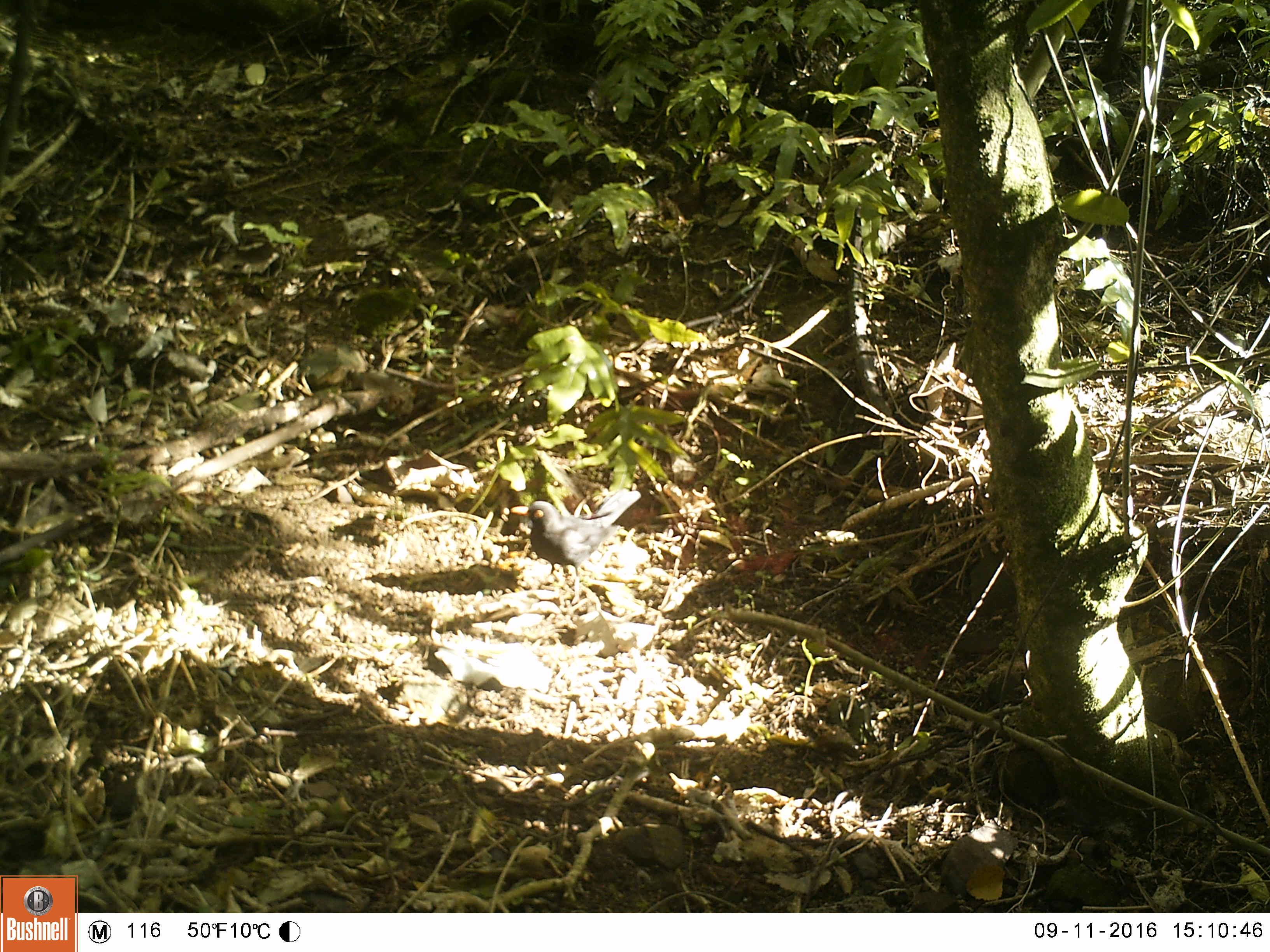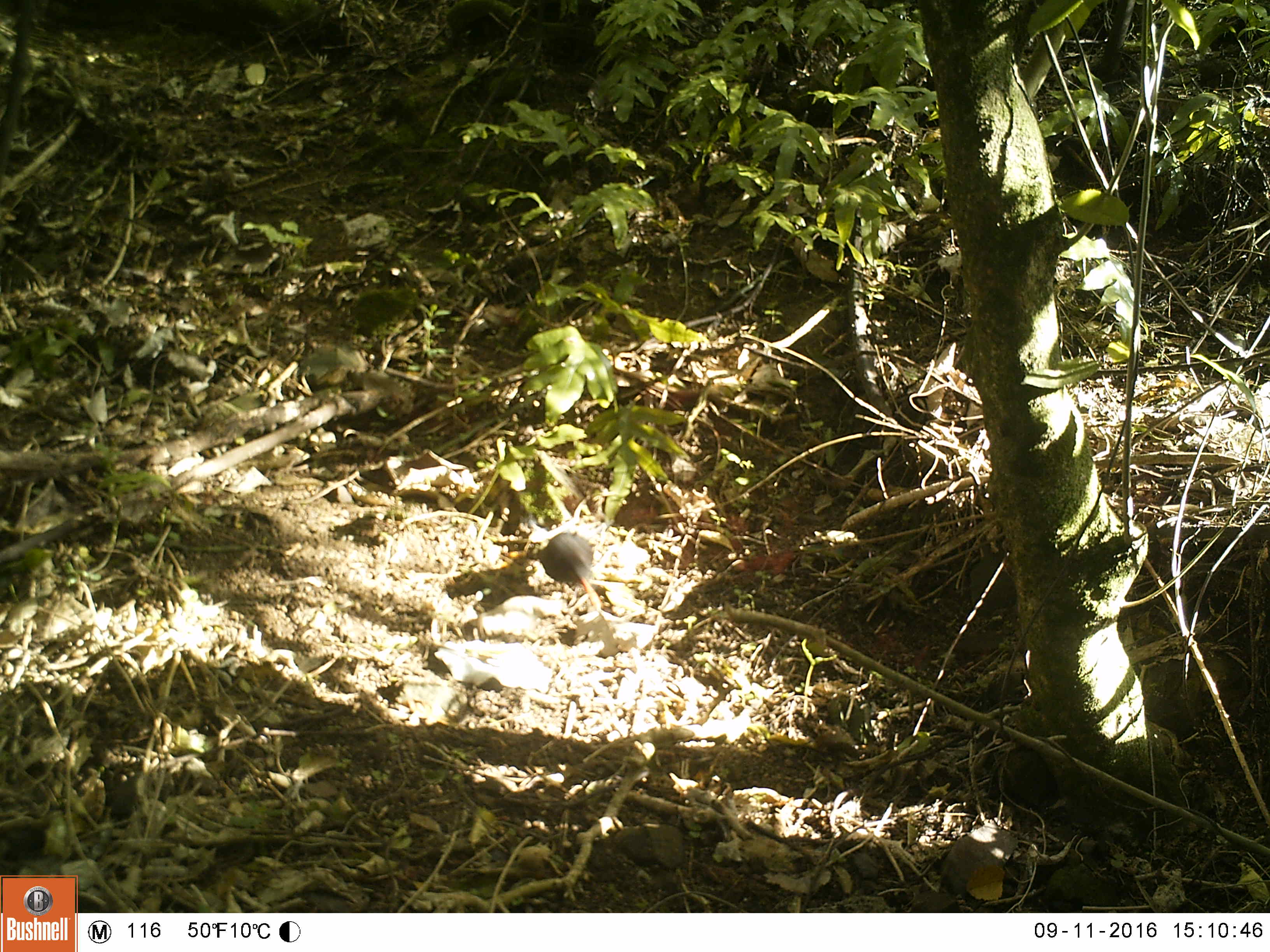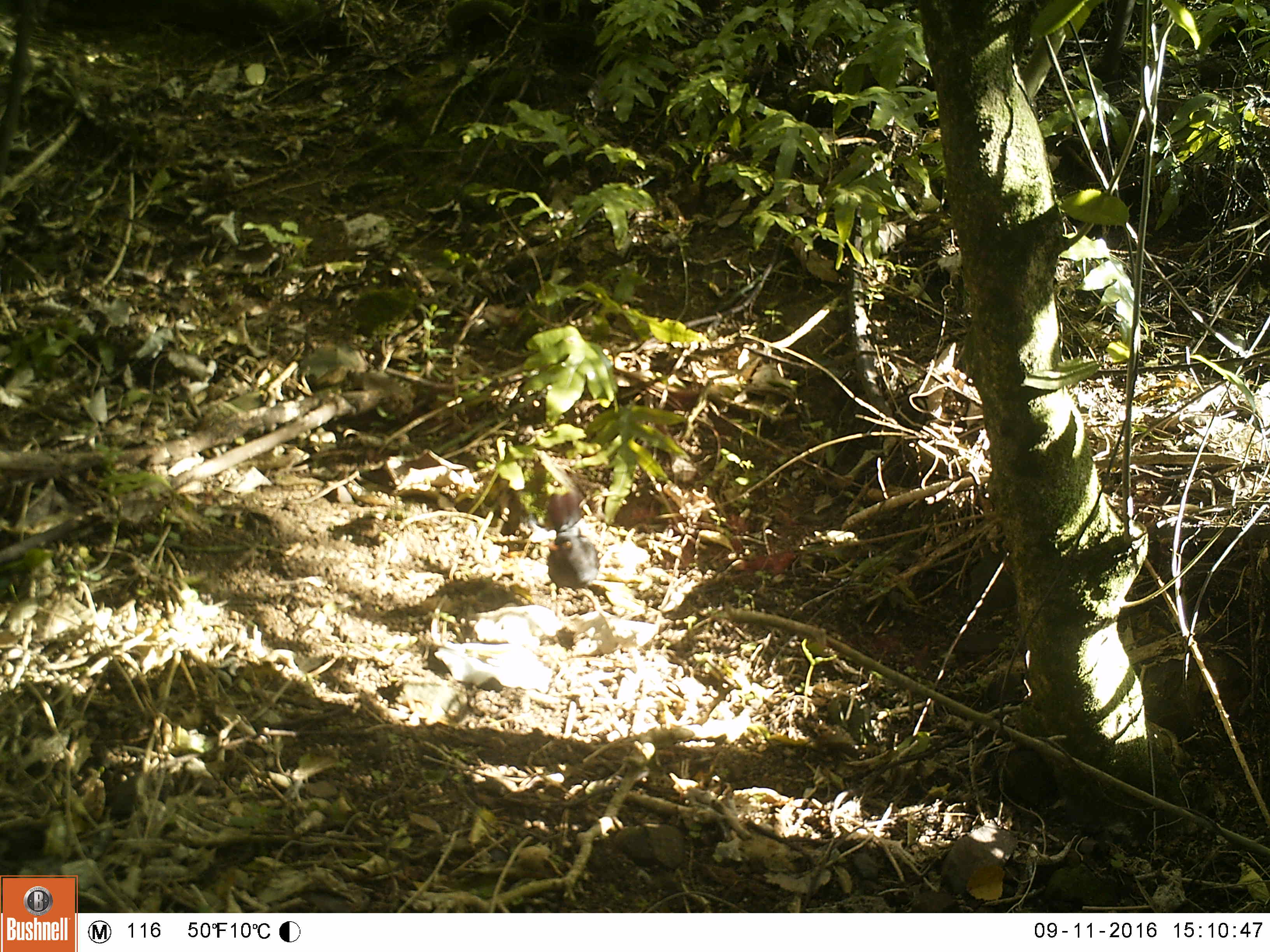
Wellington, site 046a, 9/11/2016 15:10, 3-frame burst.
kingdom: Animalia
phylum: Chordata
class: Aves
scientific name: Aves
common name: bird